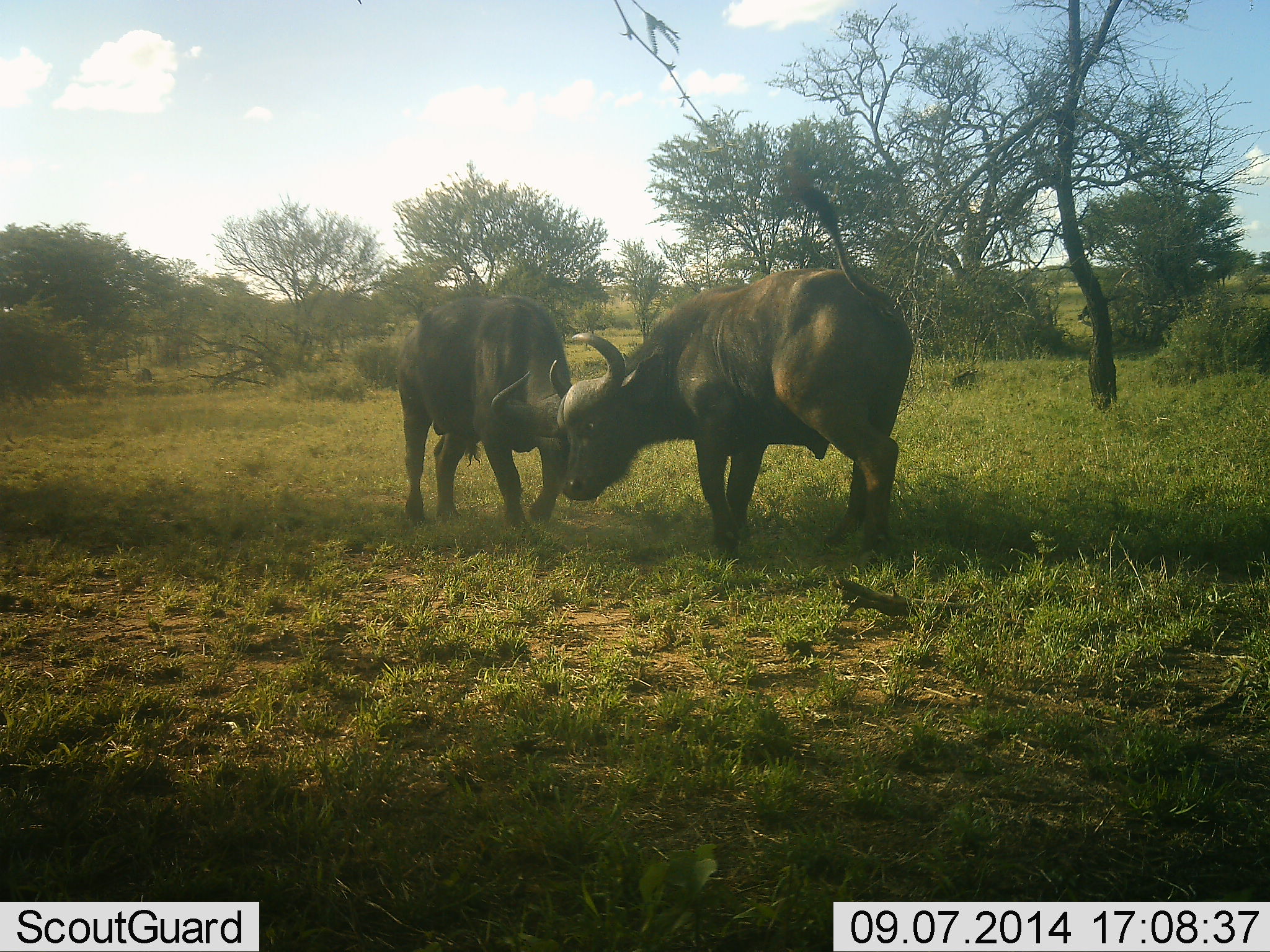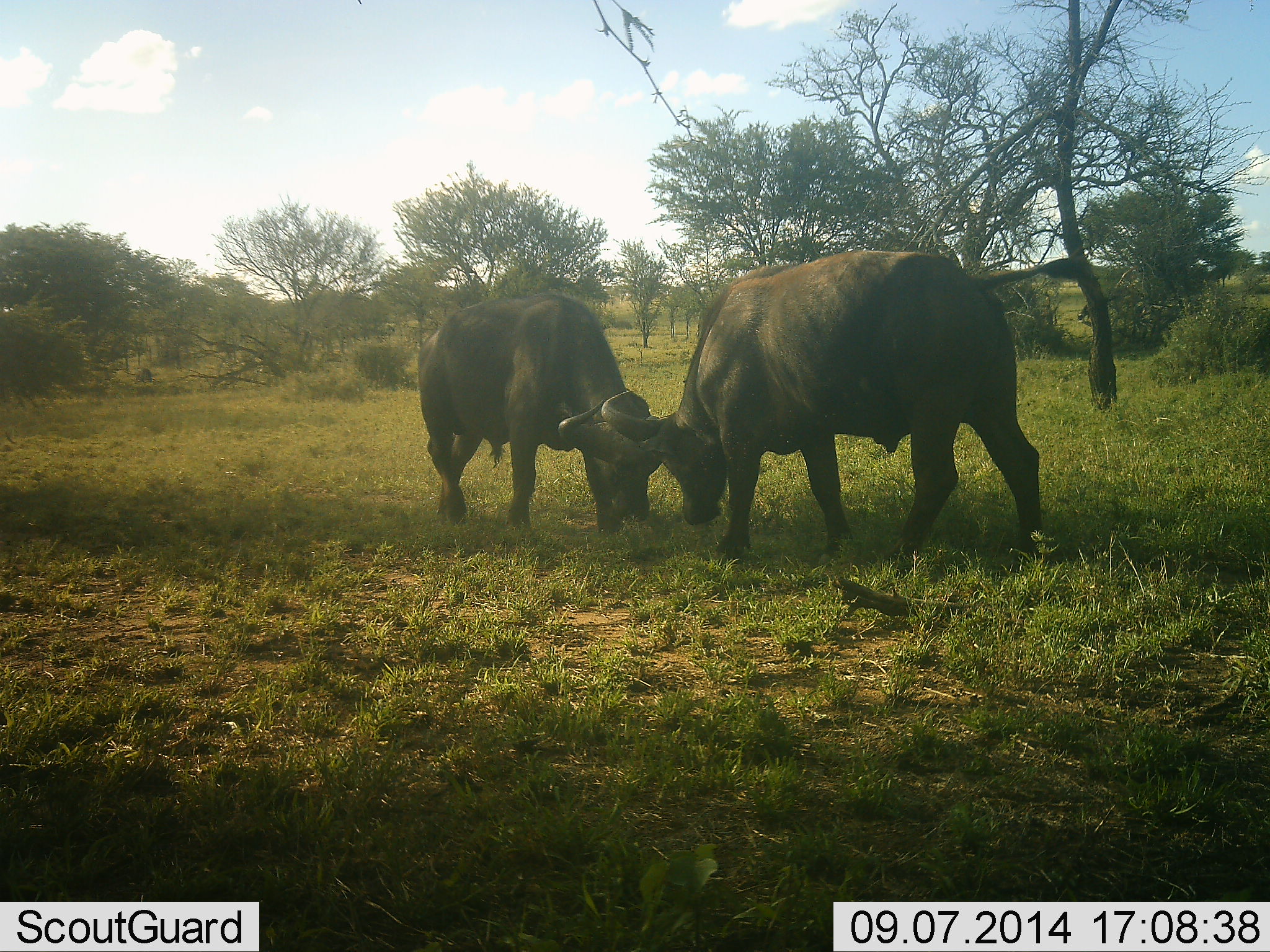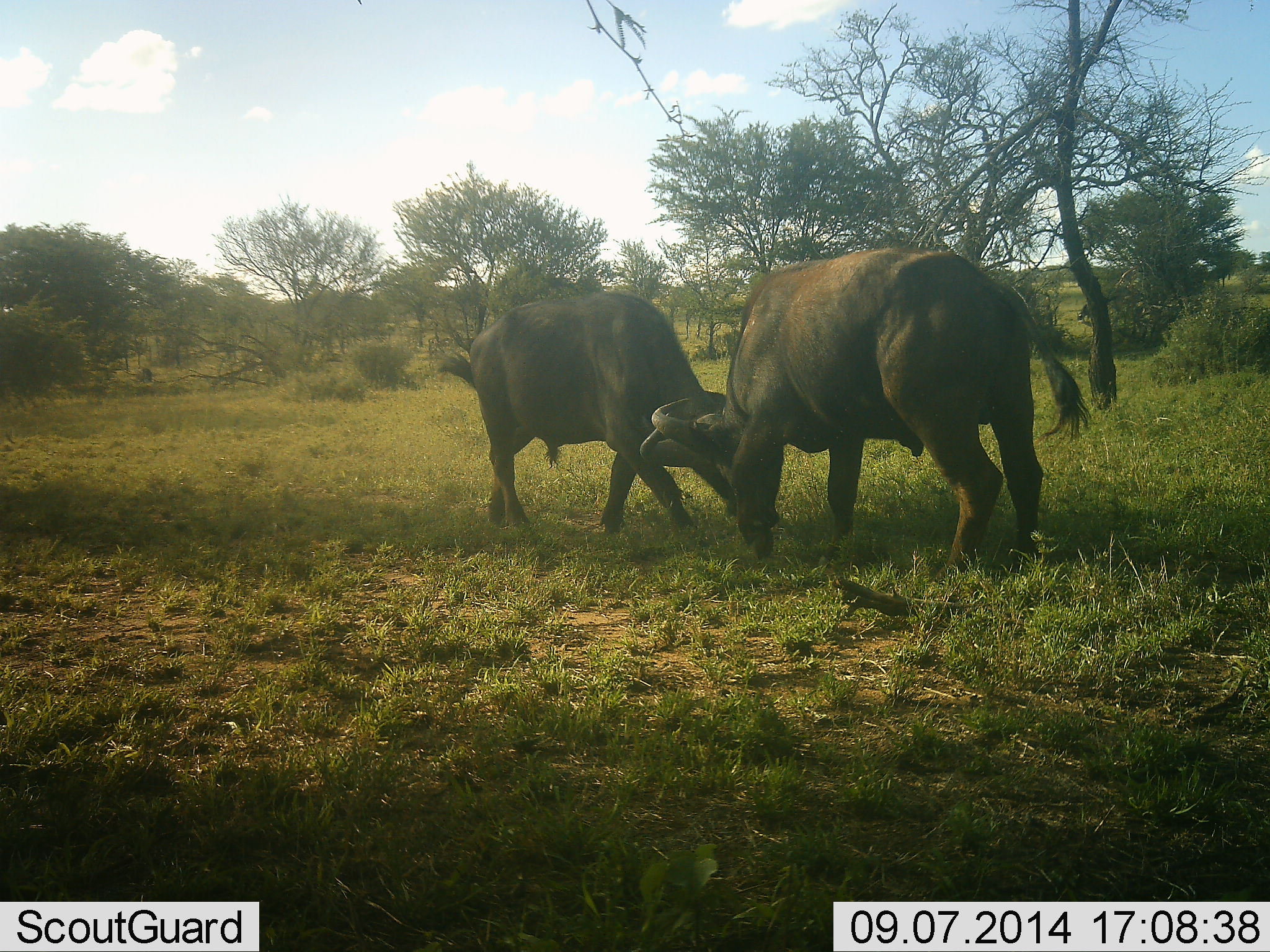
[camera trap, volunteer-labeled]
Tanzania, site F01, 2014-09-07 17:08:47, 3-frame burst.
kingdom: Animalia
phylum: Chordata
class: Mammalia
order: Artiodactyla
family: Bovidae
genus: Syncerus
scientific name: Syncerus caffer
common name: cape buffalo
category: buffalo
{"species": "buffalo (cape buffalo) (Syncerus caffer)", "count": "2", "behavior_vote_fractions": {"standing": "10%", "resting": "0%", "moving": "10%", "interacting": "90%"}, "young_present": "0%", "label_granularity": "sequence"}